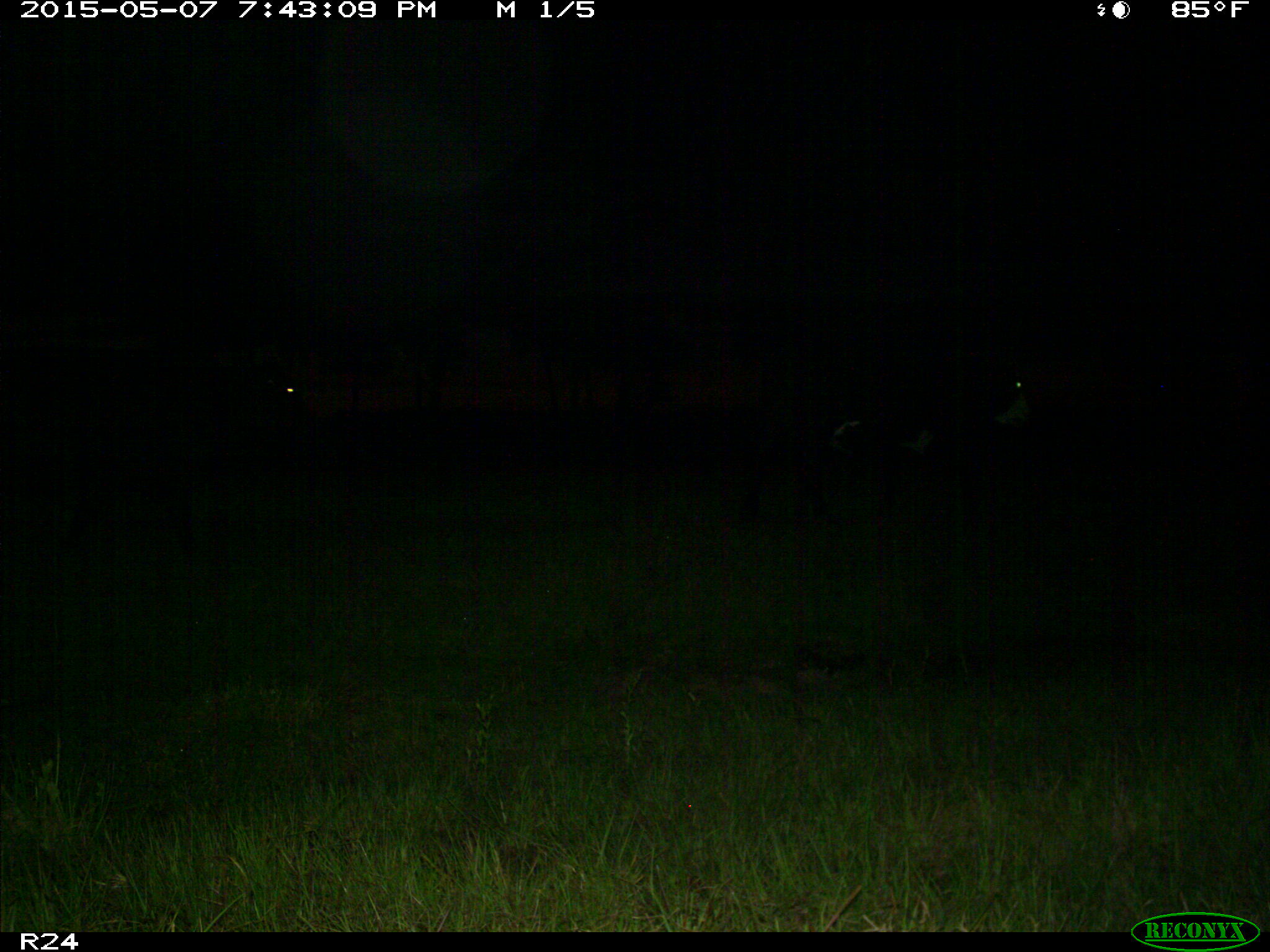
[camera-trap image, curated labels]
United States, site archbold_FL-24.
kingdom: Animalia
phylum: Chordata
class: Mammalia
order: Artiodactyla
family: Bovidae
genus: Bos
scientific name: Bos taurus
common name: domestic cow